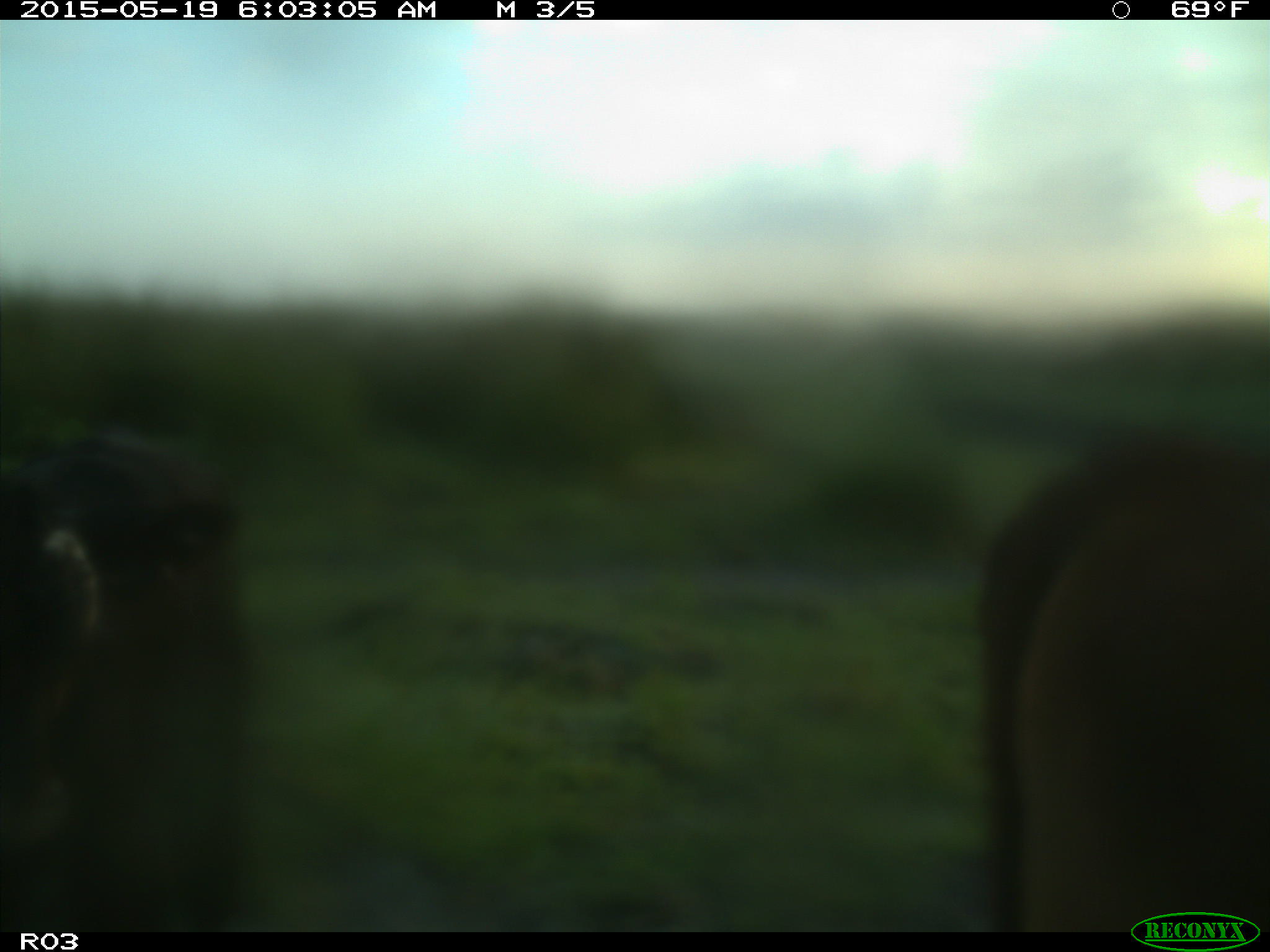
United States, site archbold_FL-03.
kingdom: Animalia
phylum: Chordata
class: Mammalia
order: Artiodactyla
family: Bovidae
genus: Bos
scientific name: Bos taurus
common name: domestic cow